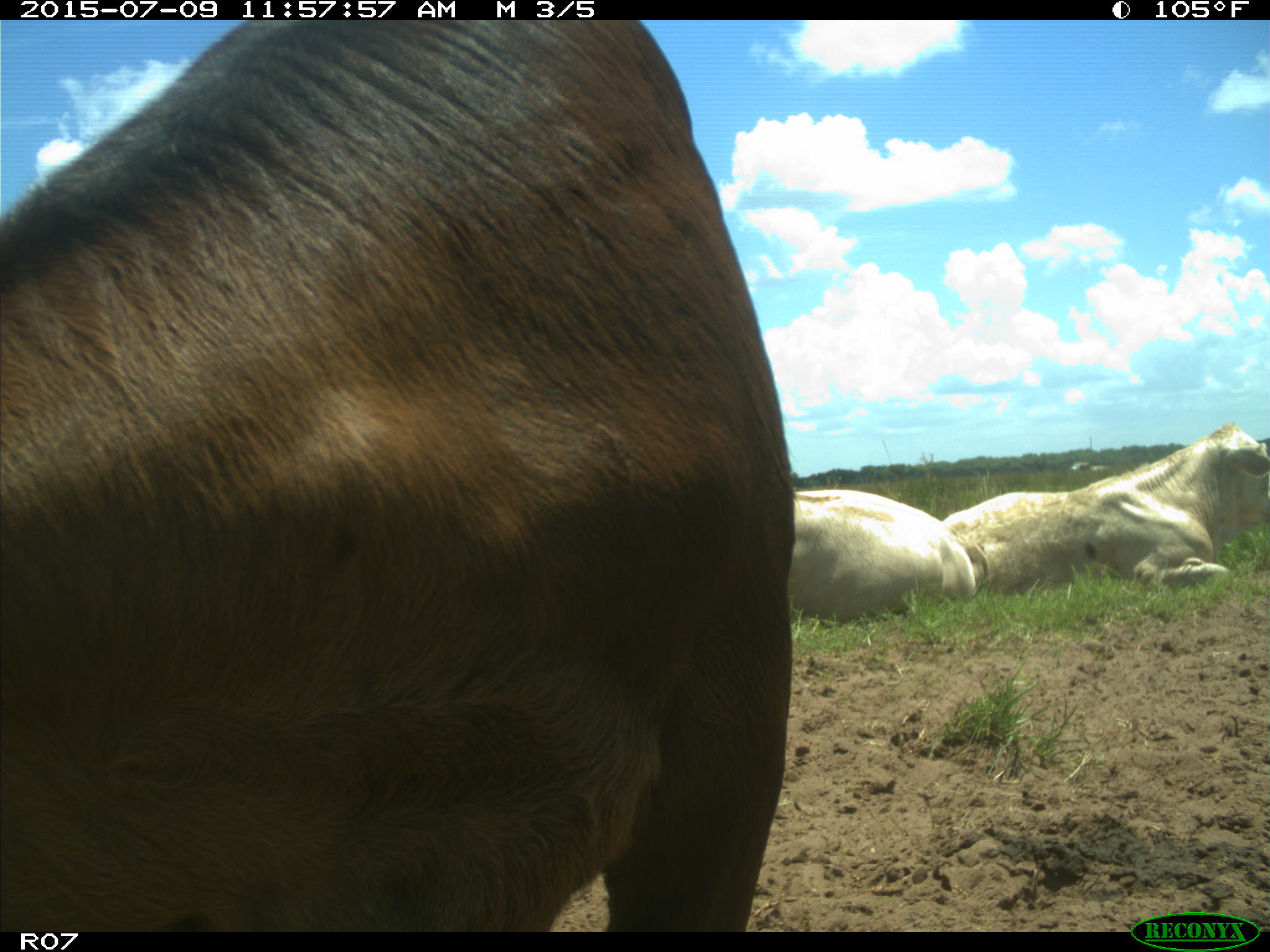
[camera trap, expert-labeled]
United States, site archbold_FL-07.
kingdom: Animalia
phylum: Chordata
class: Mammalia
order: Artiodactyla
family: Bovidae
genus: Bos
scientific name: Bos taurus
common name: domestic cow